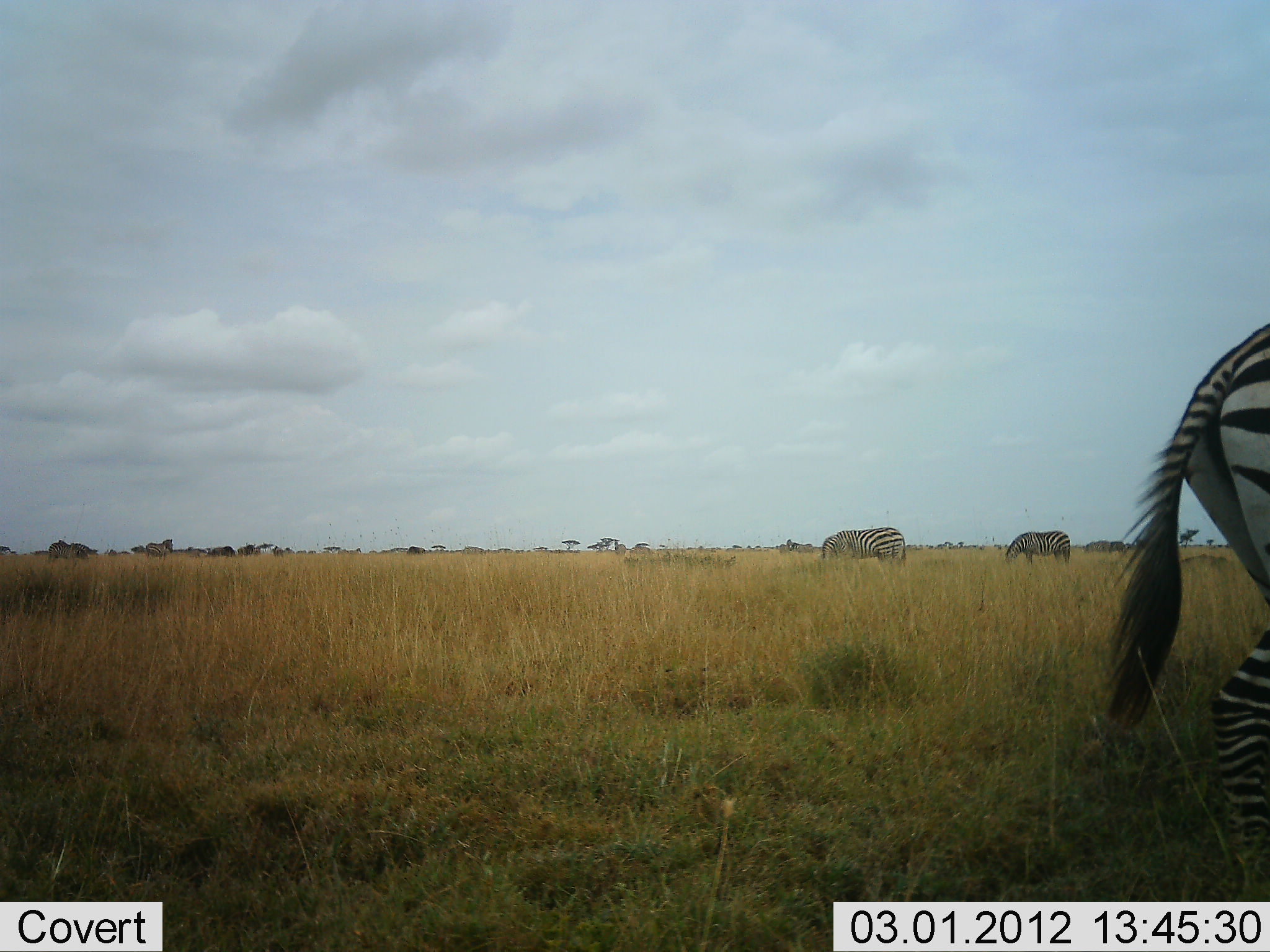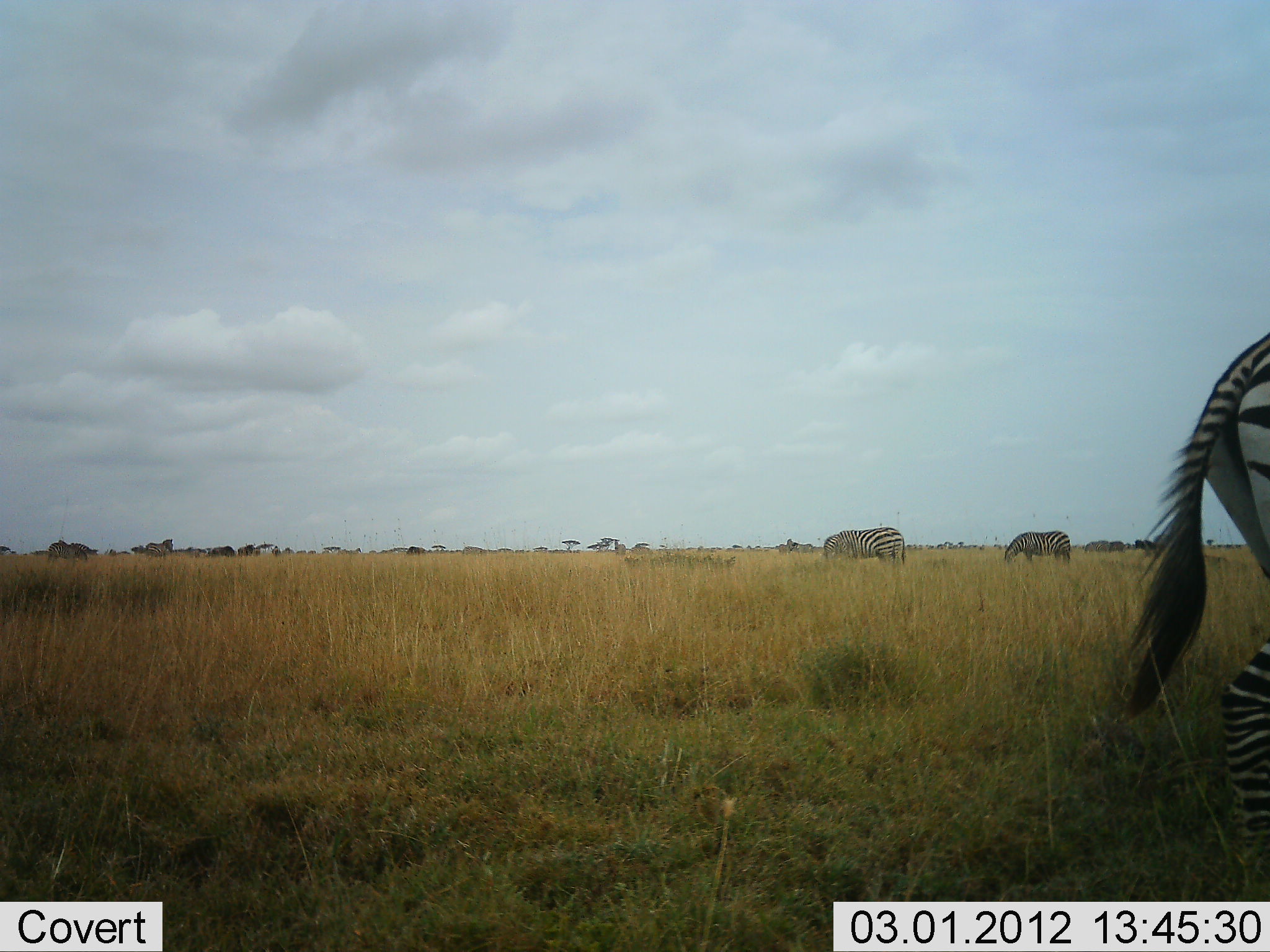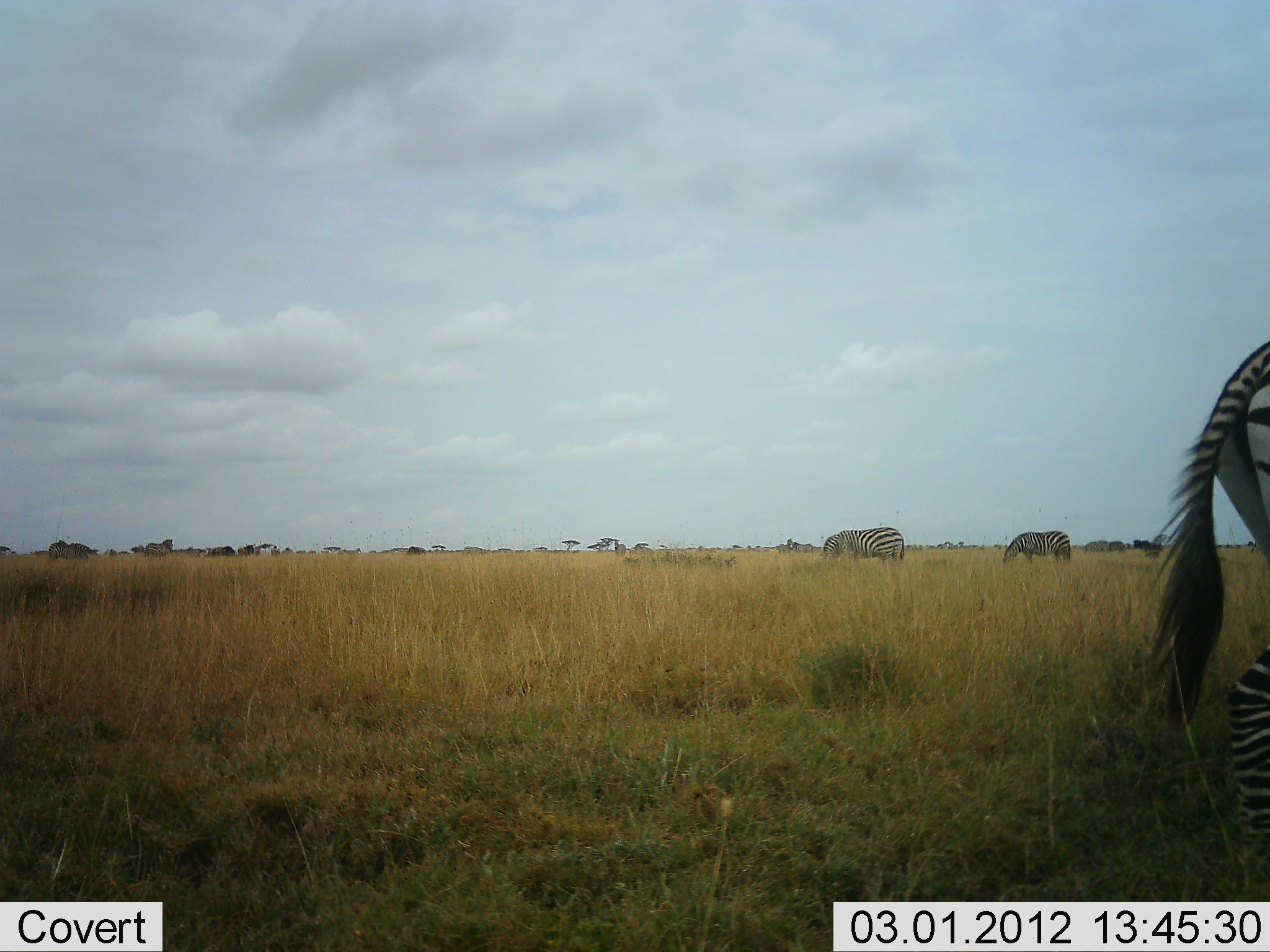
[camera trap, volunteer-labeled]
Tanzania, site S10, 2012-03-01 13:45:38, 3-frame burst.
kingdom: Animalia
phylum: Chordata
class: Mammalia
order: Perissodactyla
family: Equidae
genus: Equus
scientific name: Equus quagga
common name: plains zebra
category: zebra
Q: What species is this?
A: Zebra (plains zebra) (Equus quagga).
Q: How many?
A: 3.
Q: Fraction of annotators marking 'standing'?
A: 36%.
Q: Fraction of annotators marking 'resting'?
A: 8%.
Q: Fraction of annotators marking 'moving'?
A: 24%.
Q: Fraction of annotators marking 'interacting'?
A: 0%.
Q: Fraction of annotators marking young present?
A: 0%.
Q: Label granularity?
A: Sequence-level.